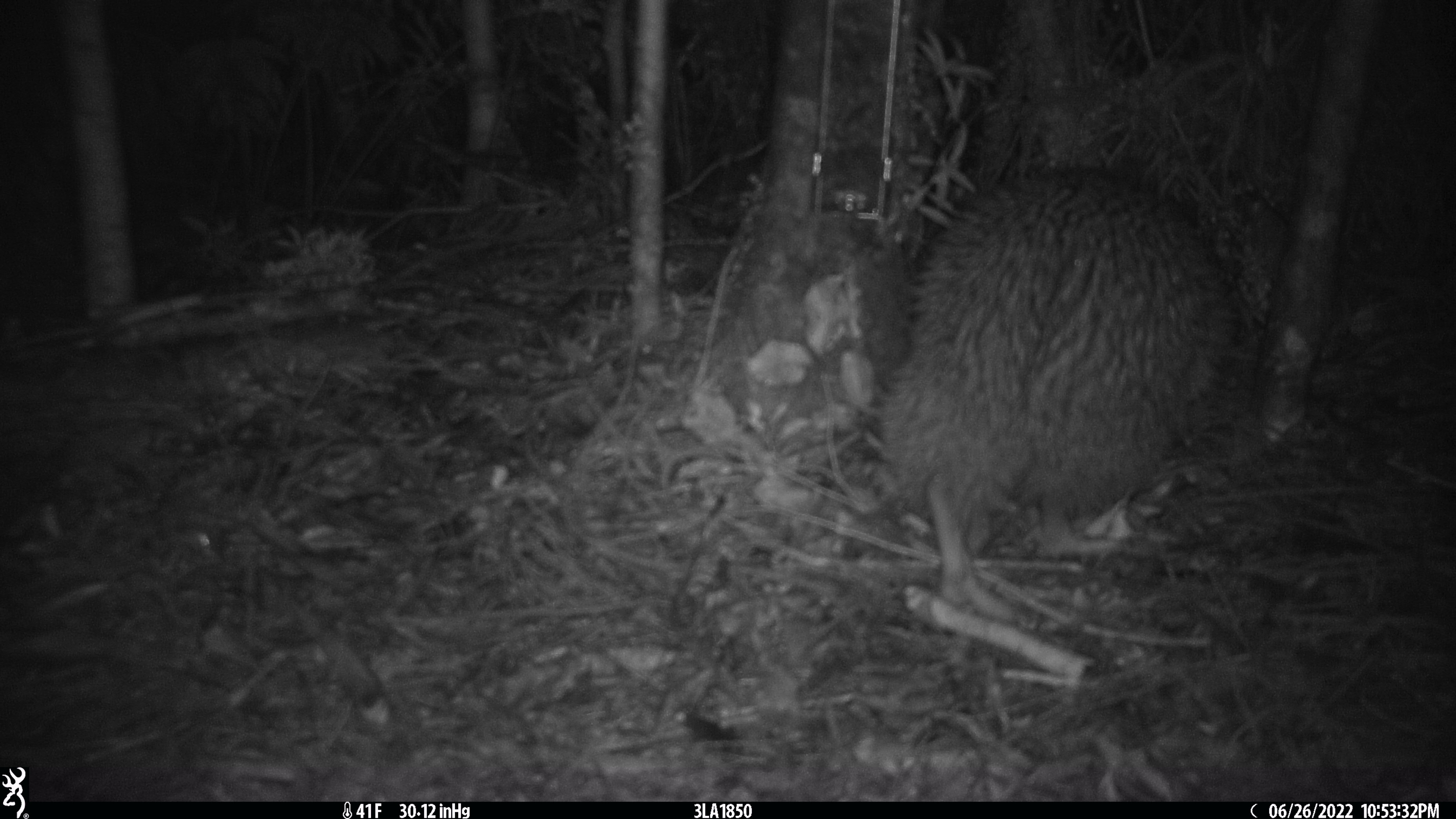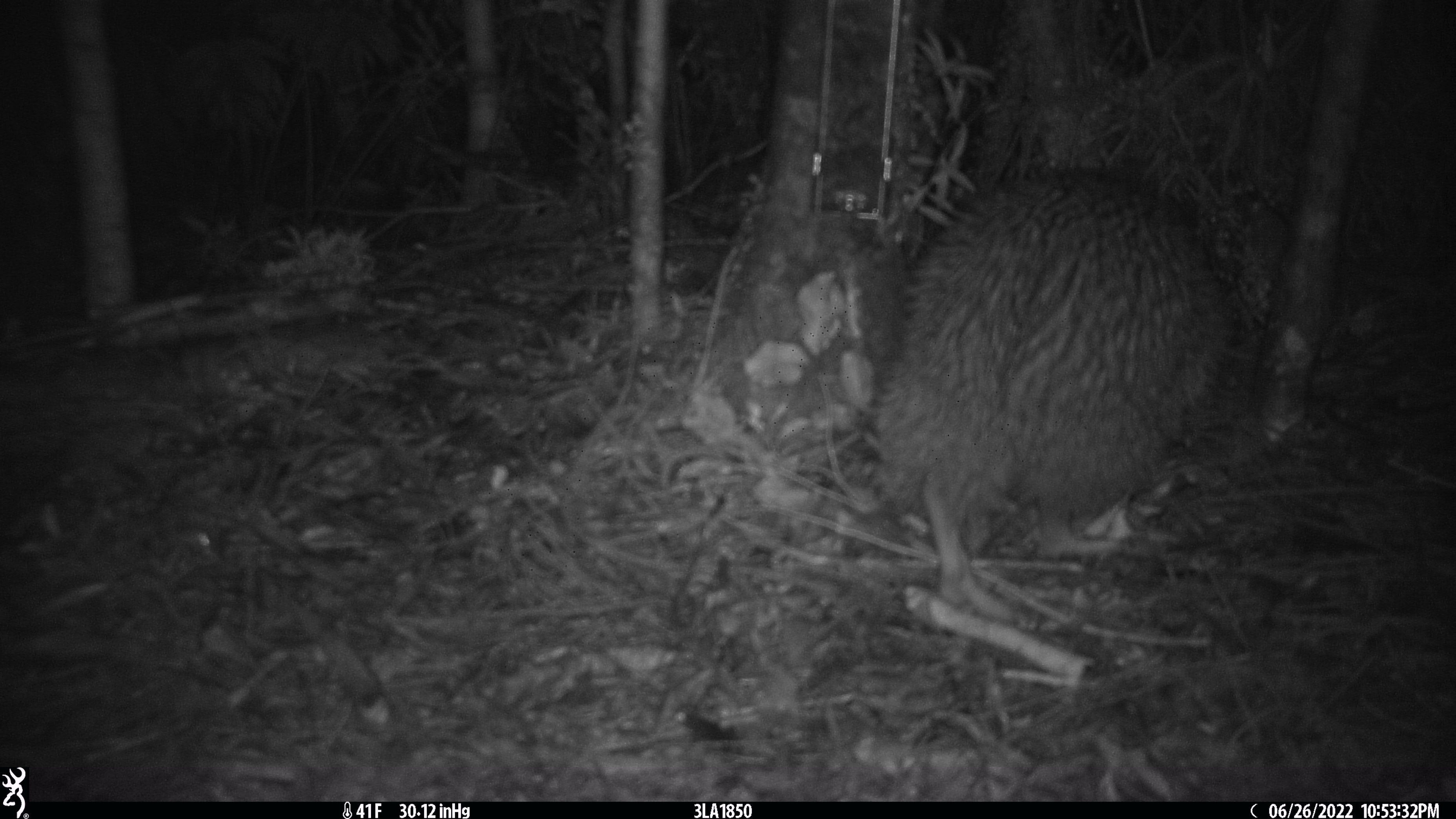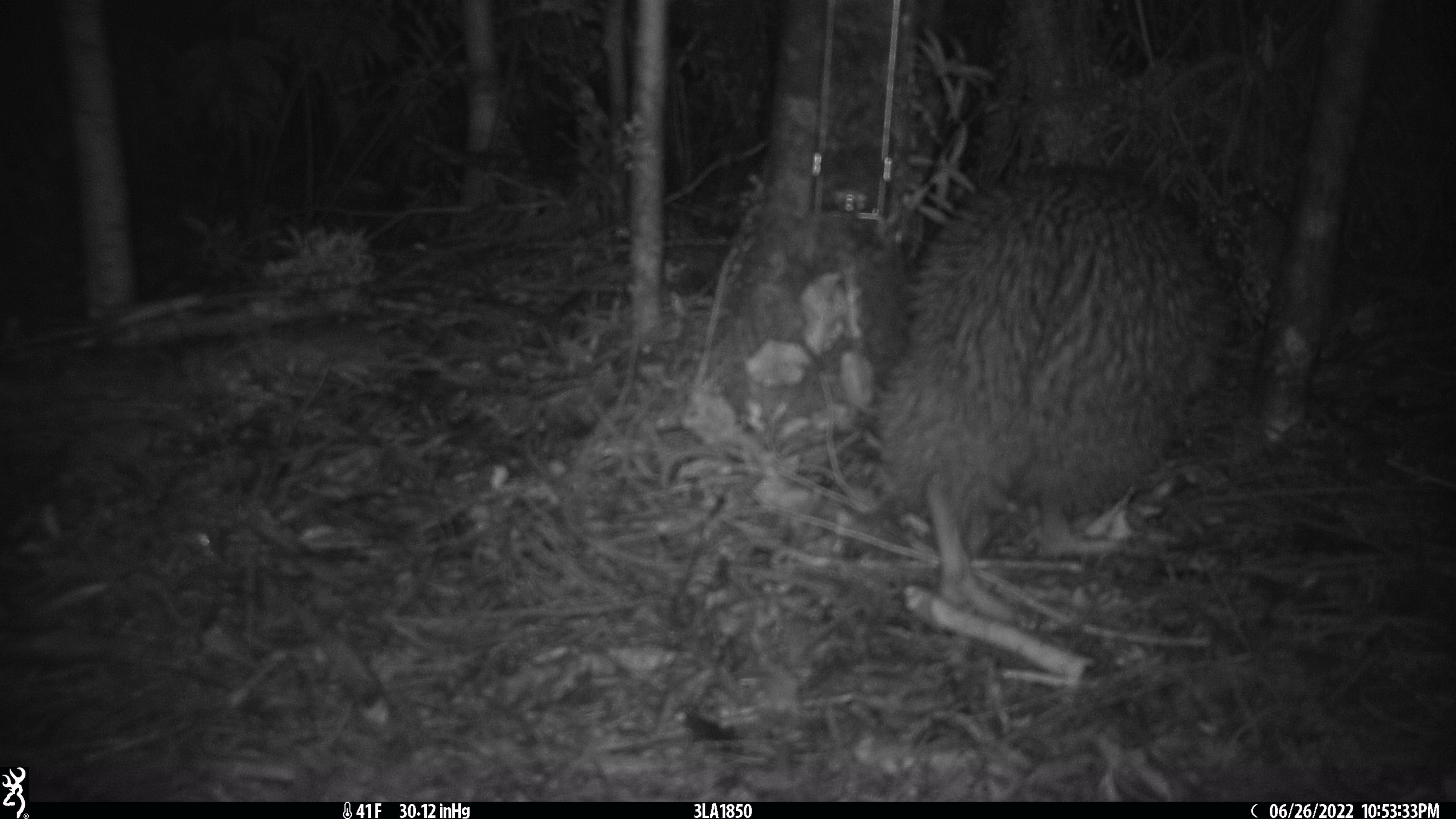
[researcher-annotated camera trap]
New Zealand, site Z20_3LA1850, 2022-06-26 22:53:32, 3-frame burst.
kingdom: Animalia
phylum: Chordata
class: Aves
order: Apterygiformes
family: Apterygidae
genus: Apteryx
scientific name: Apteryx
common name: kiwi